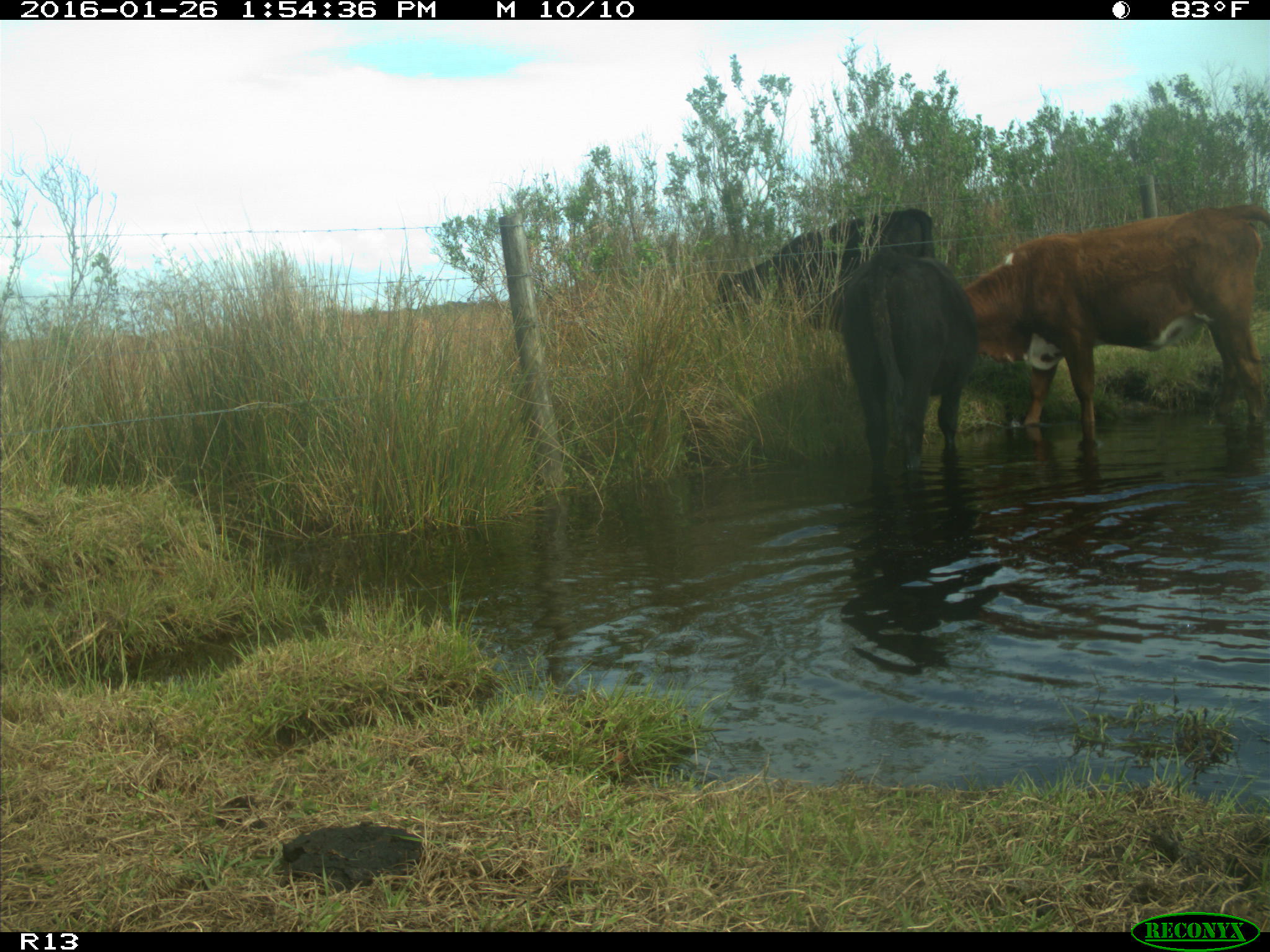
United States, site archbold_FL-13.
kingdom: Animalia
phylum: Chordata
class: Mammalia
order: Artiodactyla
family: Bovidae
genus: Bos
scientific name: Bos taurus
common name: domestic cow